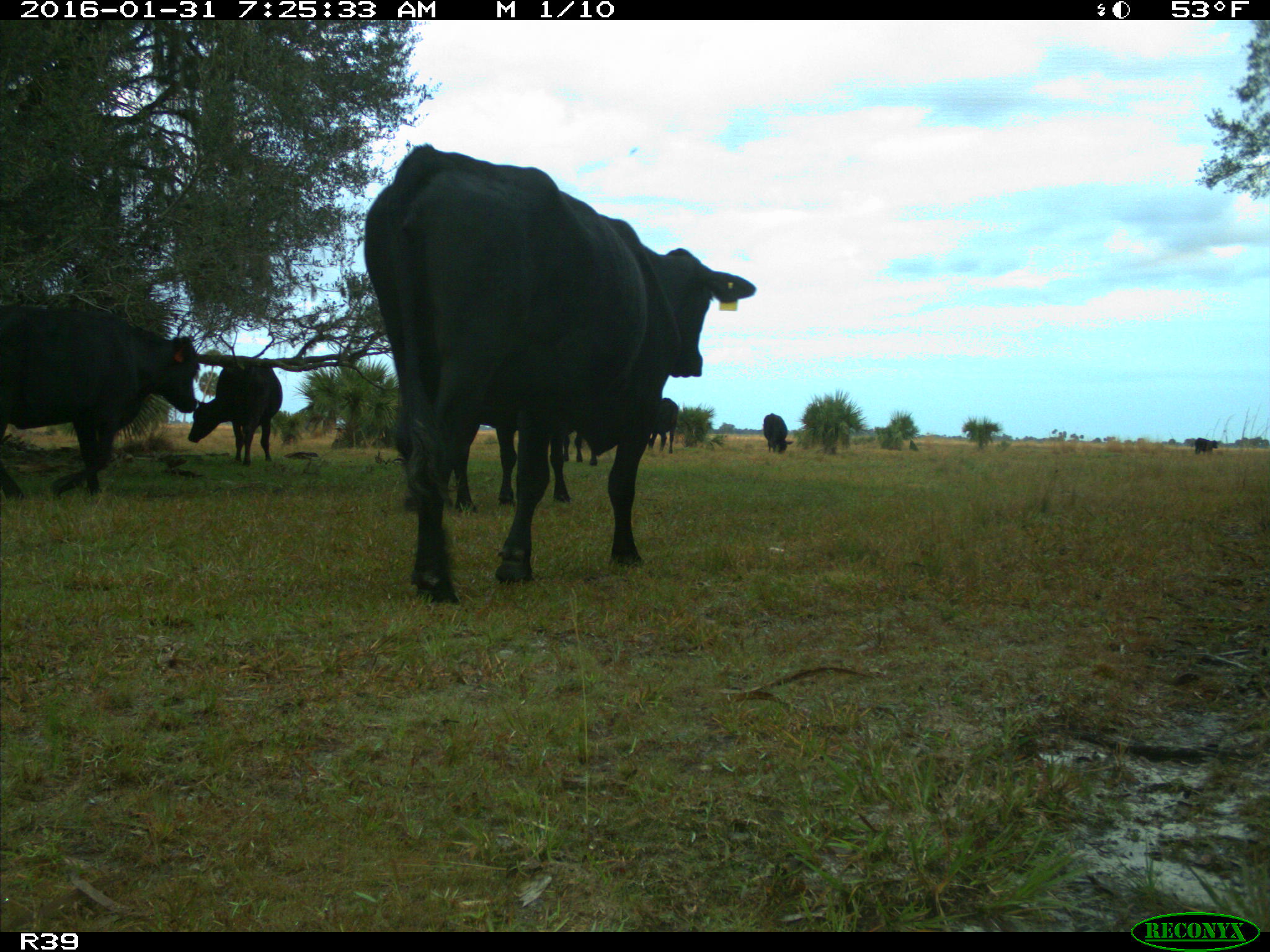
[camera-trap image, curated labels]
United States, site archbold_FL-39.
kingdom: Animalia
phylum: Chordata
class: Mammalia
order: Artiodactyla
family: Bovidae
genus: Bos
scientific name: Bos taurus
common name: domestic cow